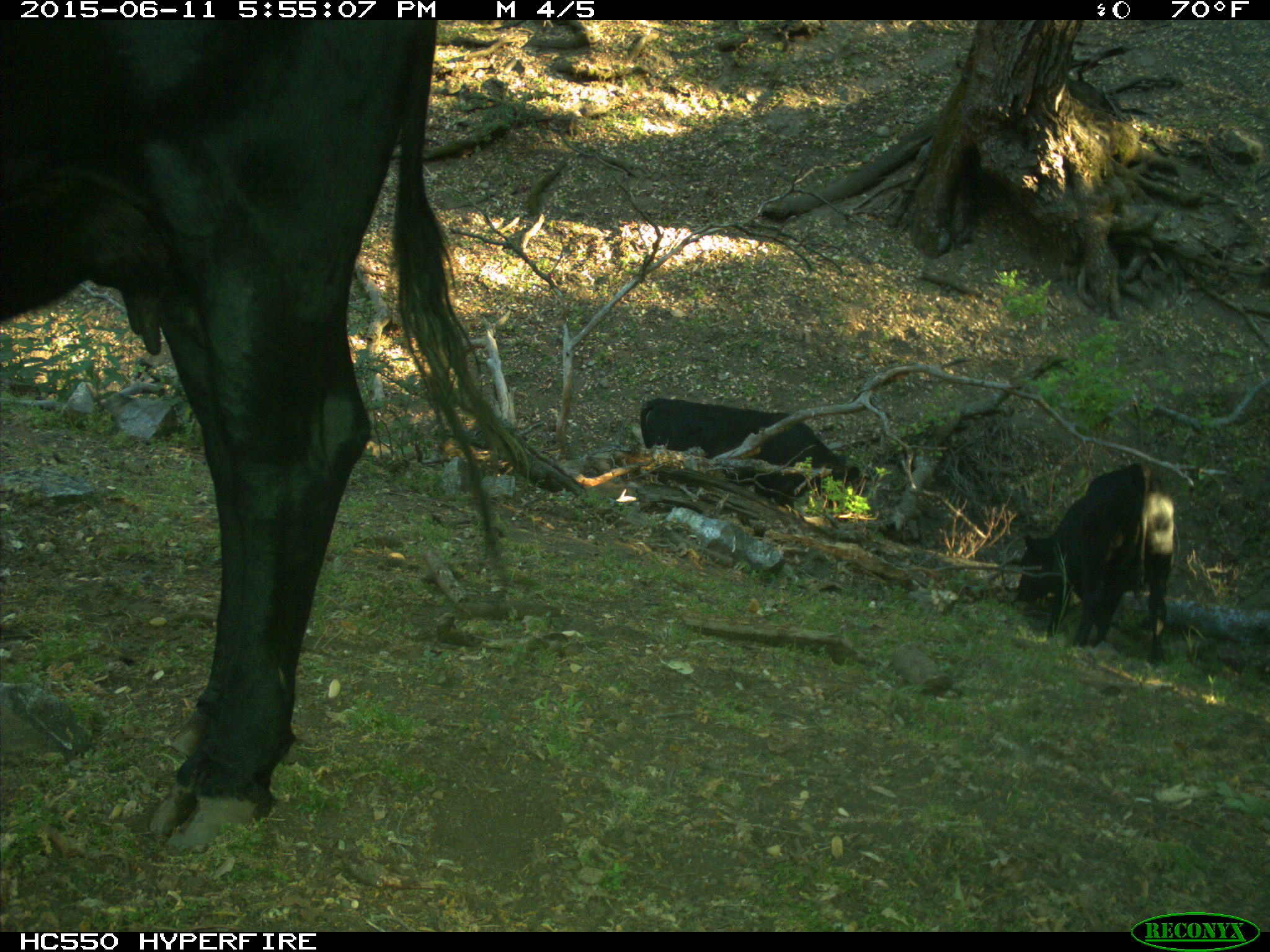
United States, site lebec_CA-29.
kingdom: Animalia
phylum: Chordata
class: Mammalia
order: Artiodactyla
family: Bovidae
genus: Bos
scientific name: Bos taurus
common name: domestic cow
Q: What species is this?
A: Bos taurus (domestic cow).